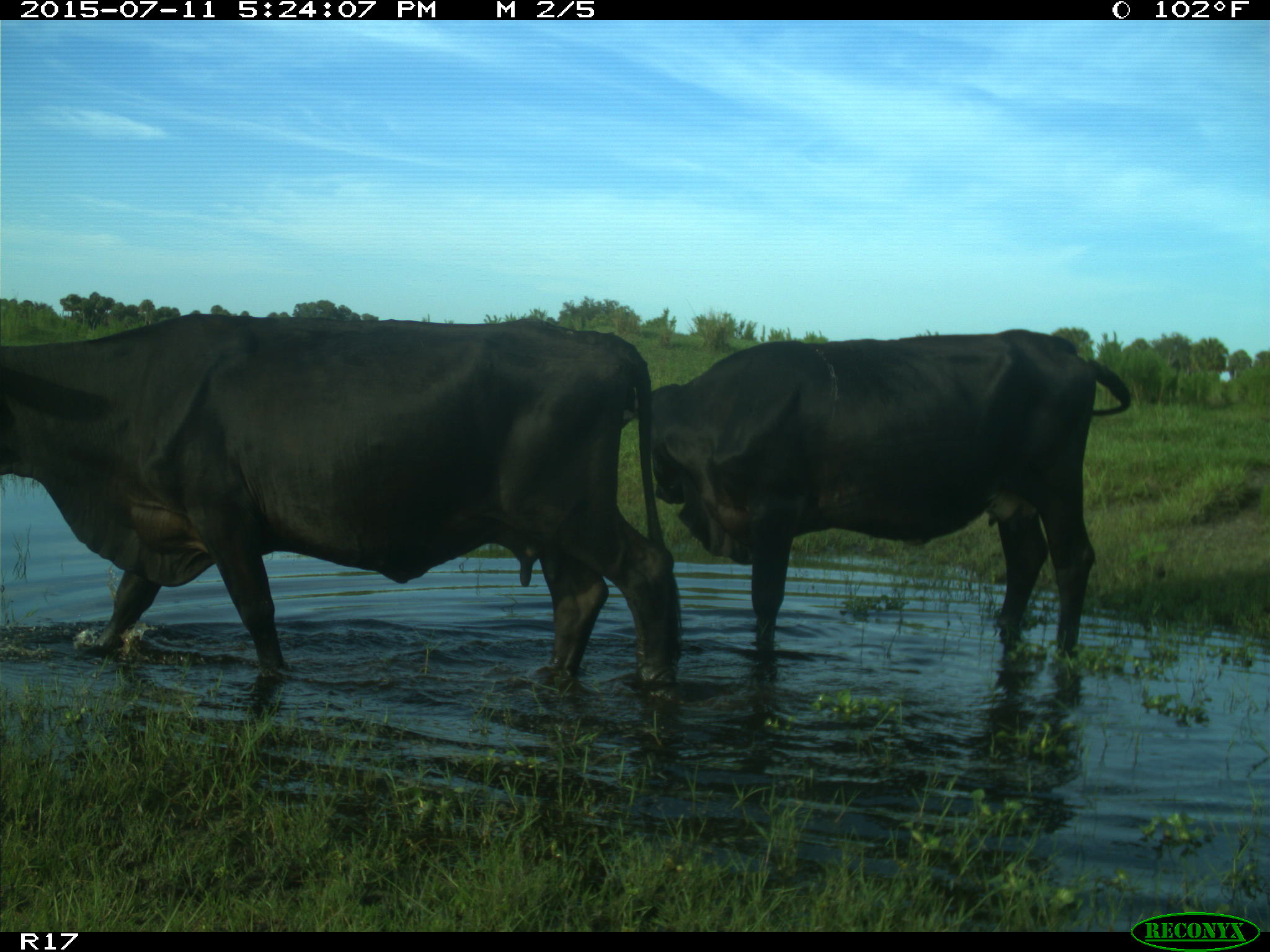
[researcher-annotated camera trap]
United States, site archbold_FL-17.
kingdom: Animalia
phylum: Chordata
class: Mammalia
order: Artiodactyla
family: Bovidae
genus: Bos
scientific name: Bos taurus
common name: domestic cow